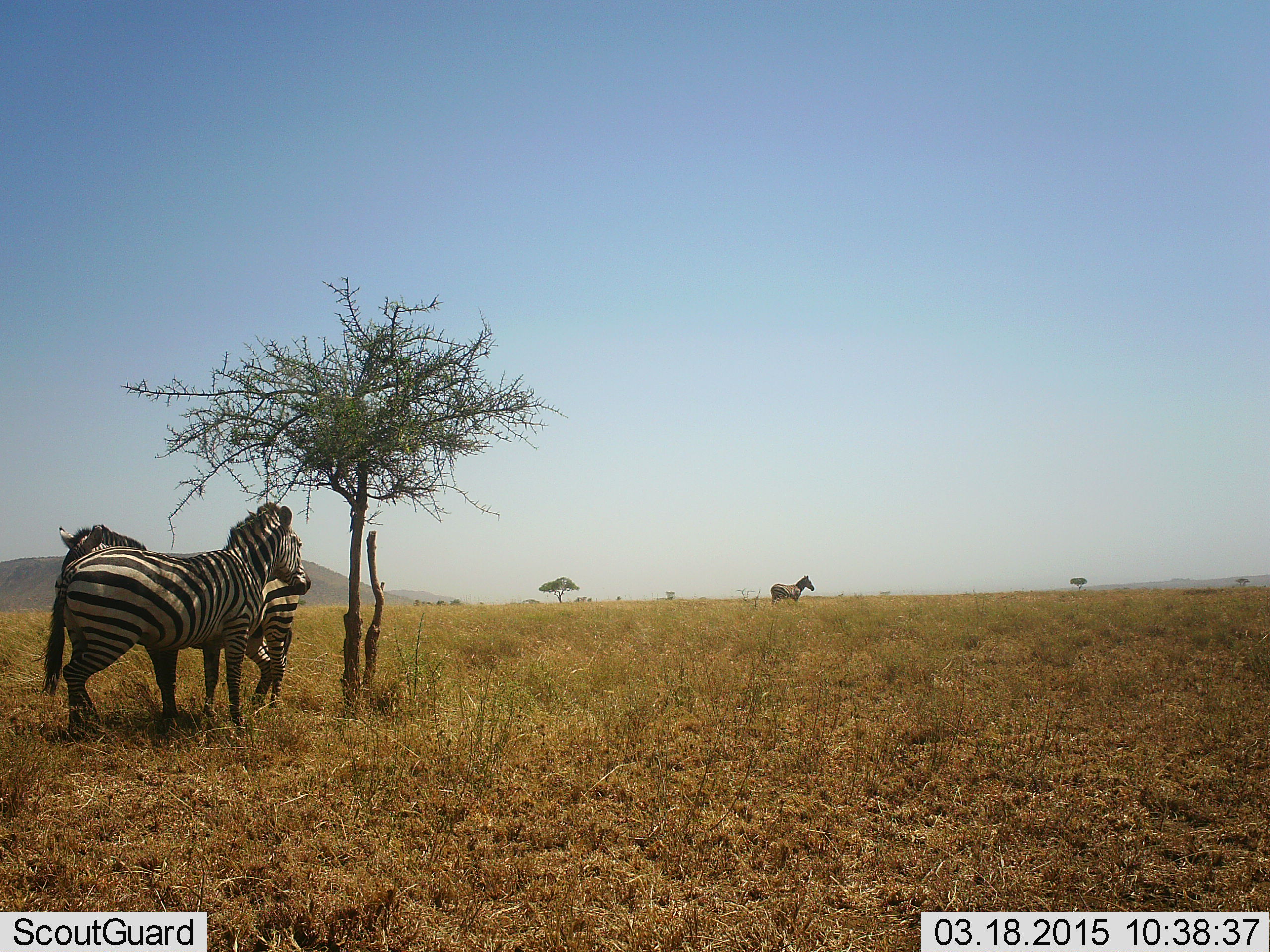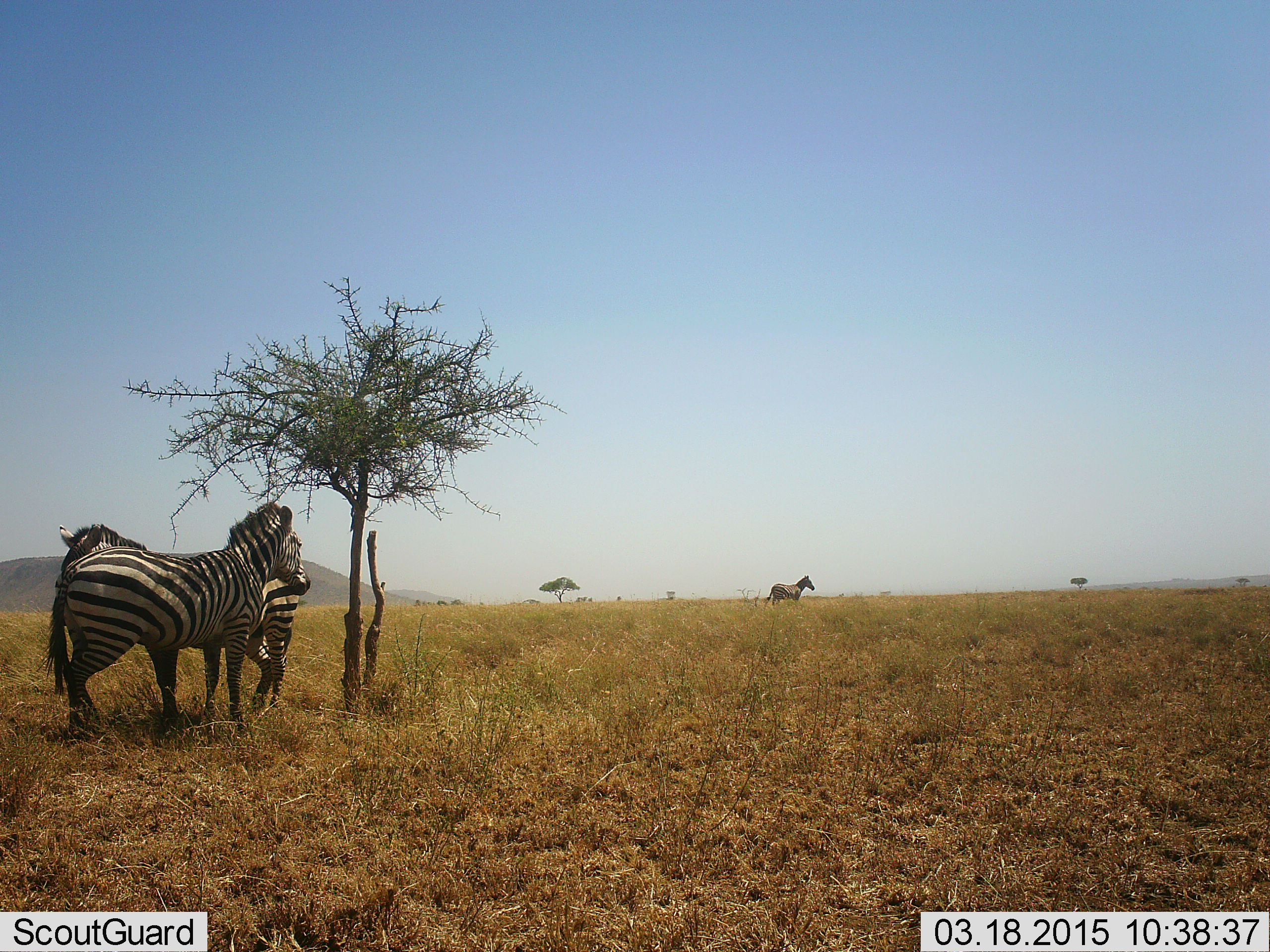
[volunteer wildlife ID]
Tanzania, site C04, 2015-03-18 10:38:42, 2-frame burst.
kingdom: Animalia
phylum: Chordata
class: Mammalia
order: Perissodactyla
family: Equidae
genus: Equus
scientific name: Equus quagga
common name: plains zebra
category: zebra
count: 3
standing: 90%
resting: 10%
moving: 10%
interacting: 10%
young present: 0%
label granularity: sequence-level